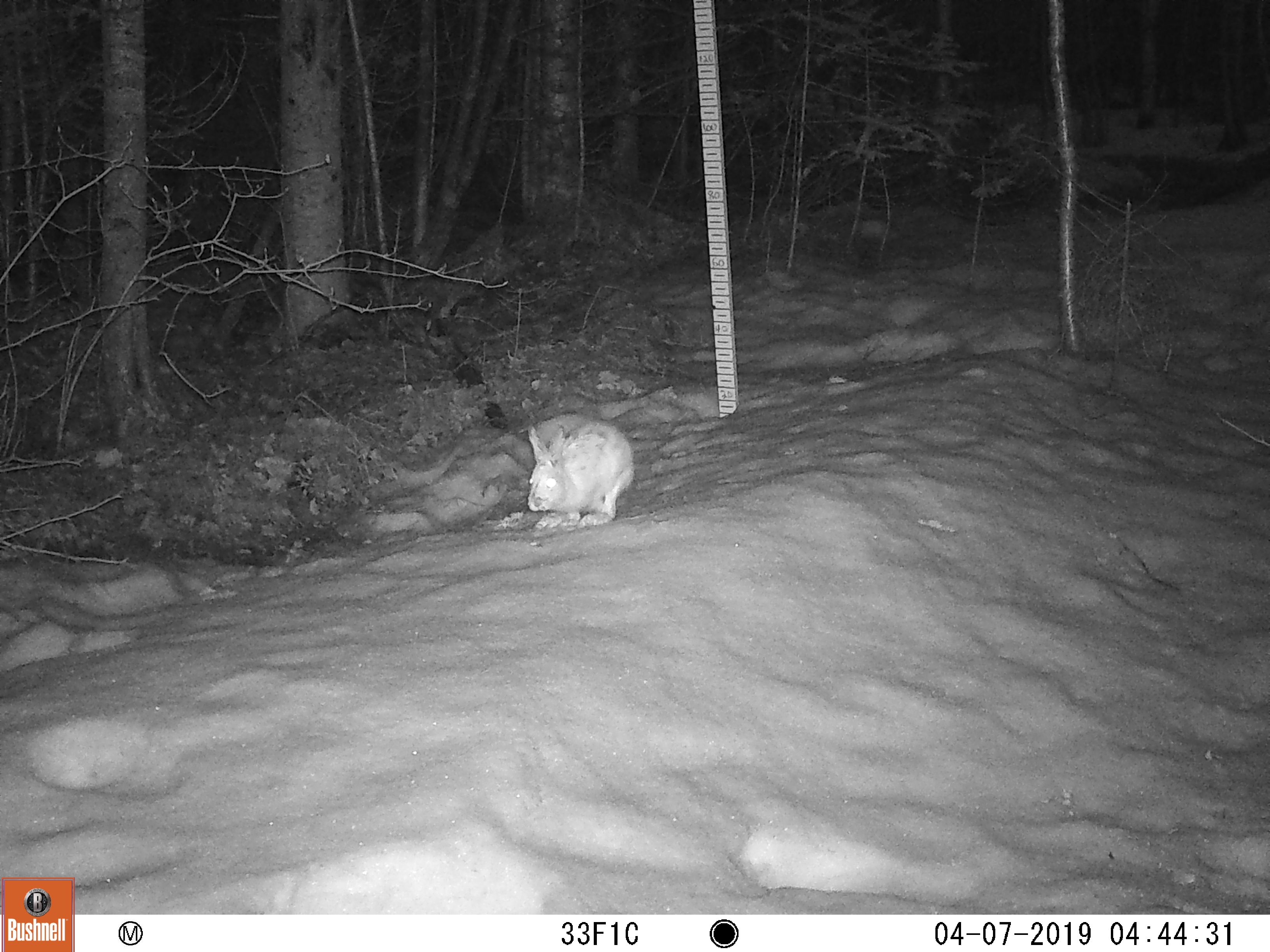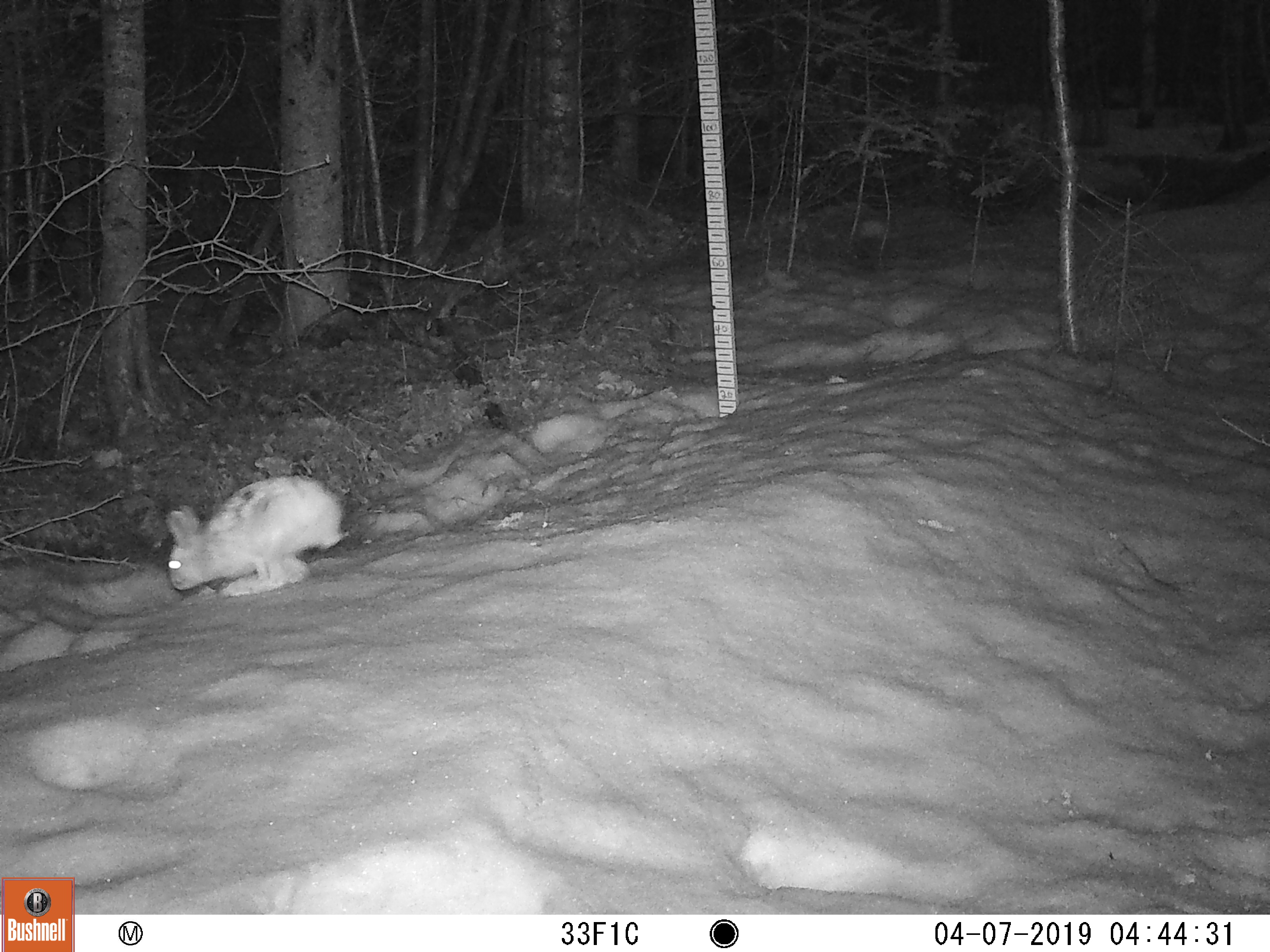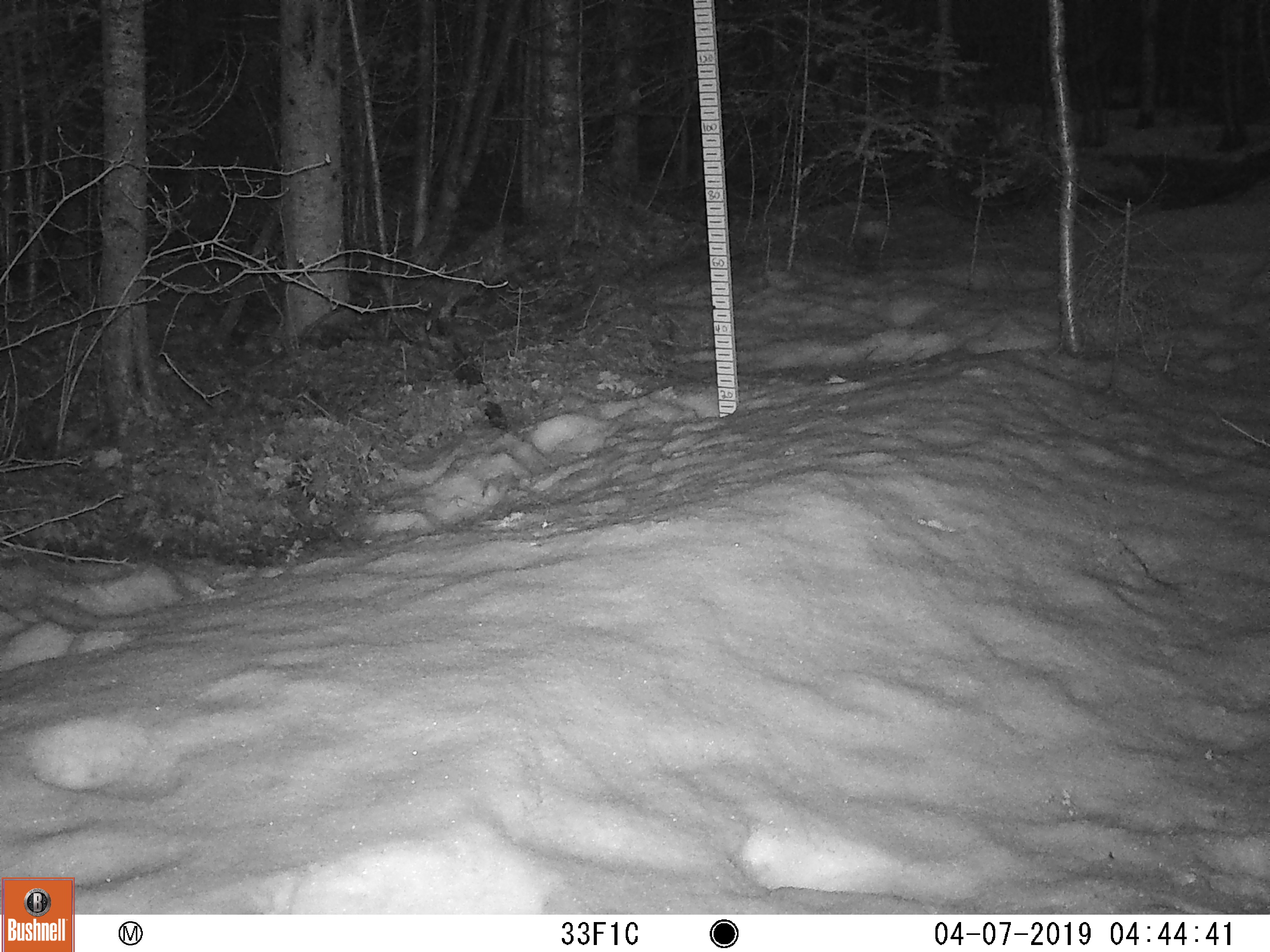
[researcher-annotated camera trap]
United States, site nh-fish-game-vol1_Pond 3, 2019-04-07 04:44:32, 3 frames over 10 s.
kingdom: Animalia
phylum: Chordata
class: Mammalia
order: Lagomorpha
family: Leporidae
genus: Lepus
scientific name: Lepus americanus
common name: snowshoe hare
Snowshoe hare (Lepus americanus).